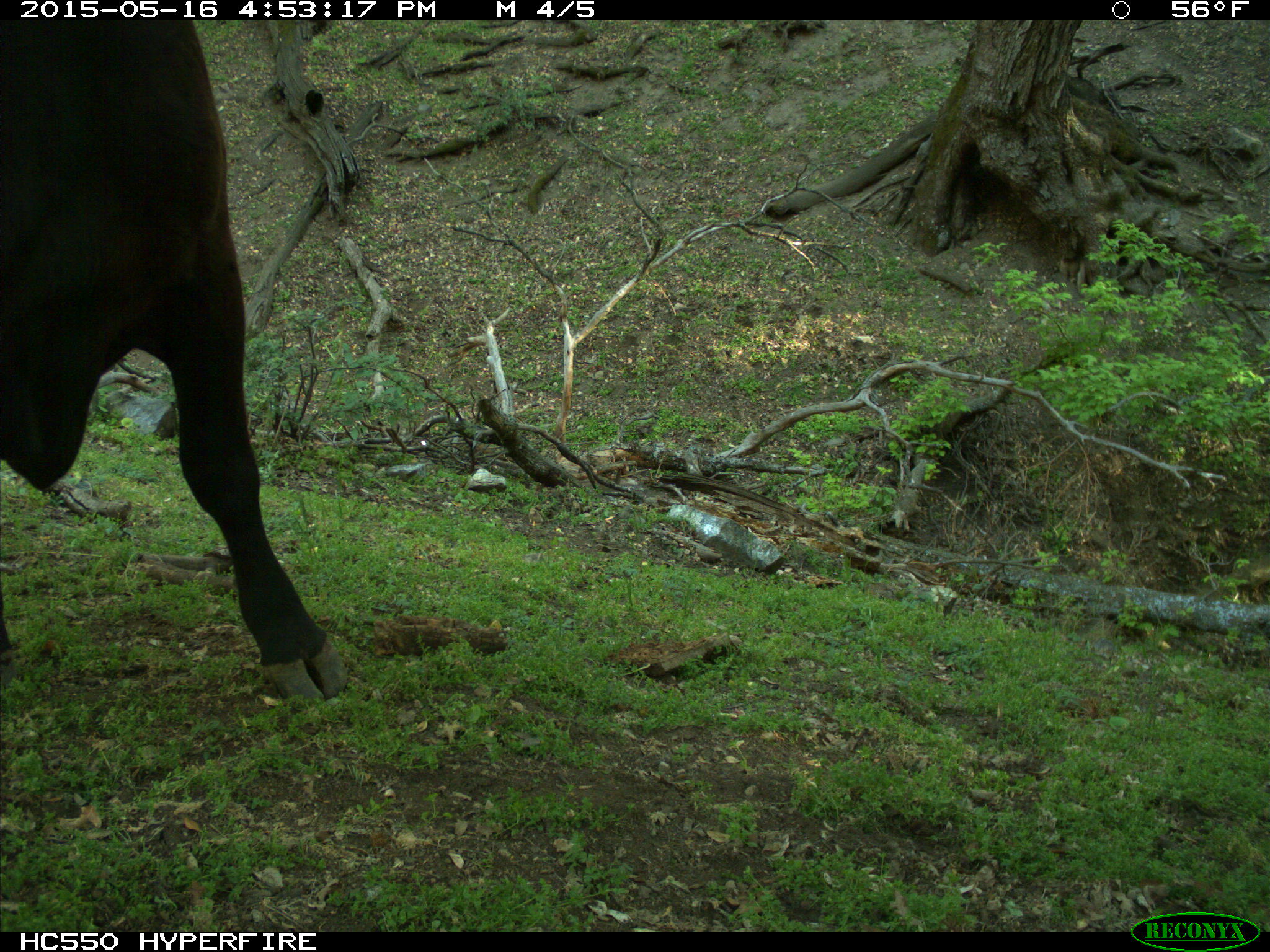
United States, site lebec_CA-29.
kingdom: Animalia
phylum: Chordata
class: Mammalia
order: Artiodactyla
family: Bovidae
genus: Bos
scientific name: Bos taurus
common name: domestic cow